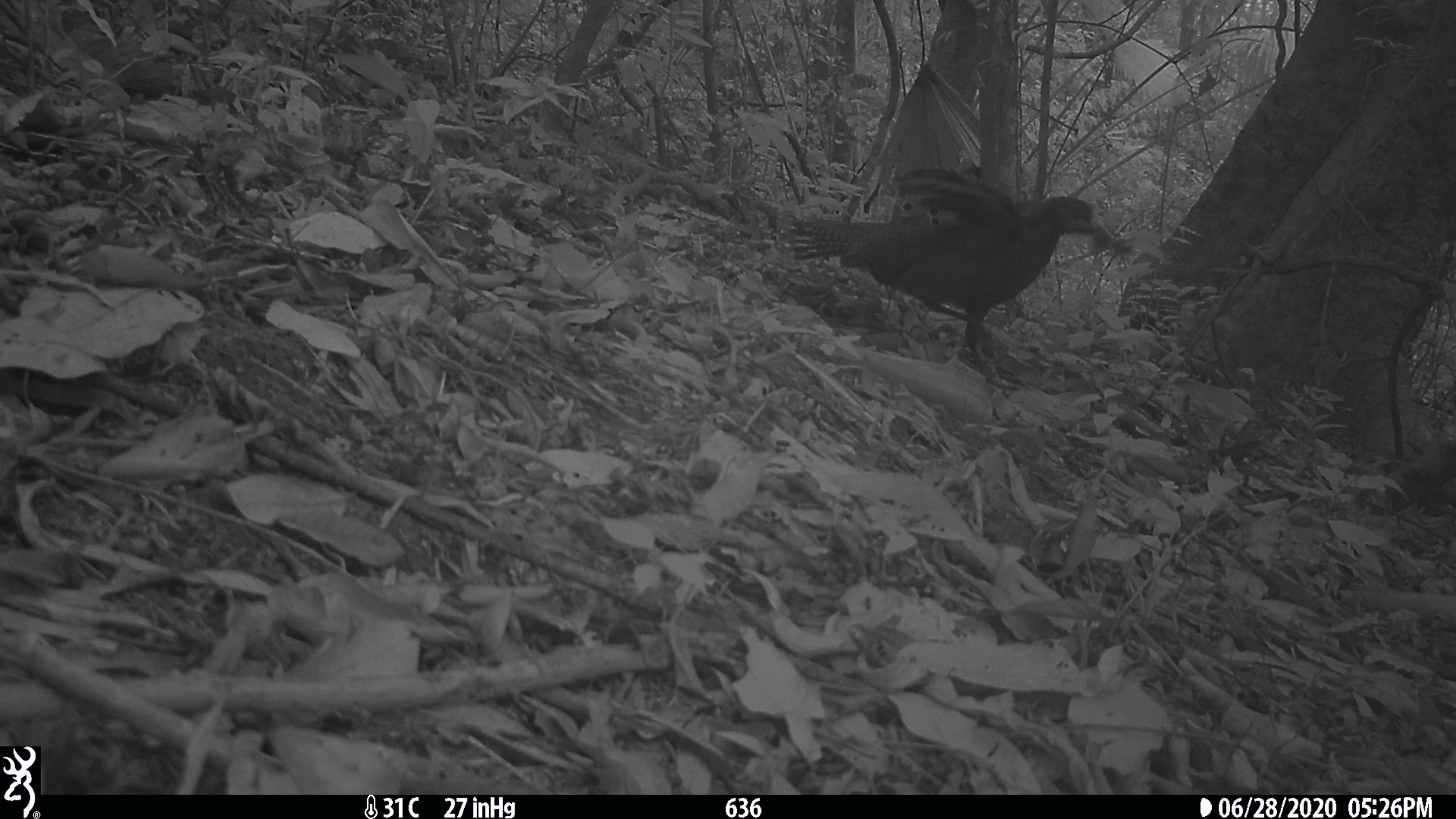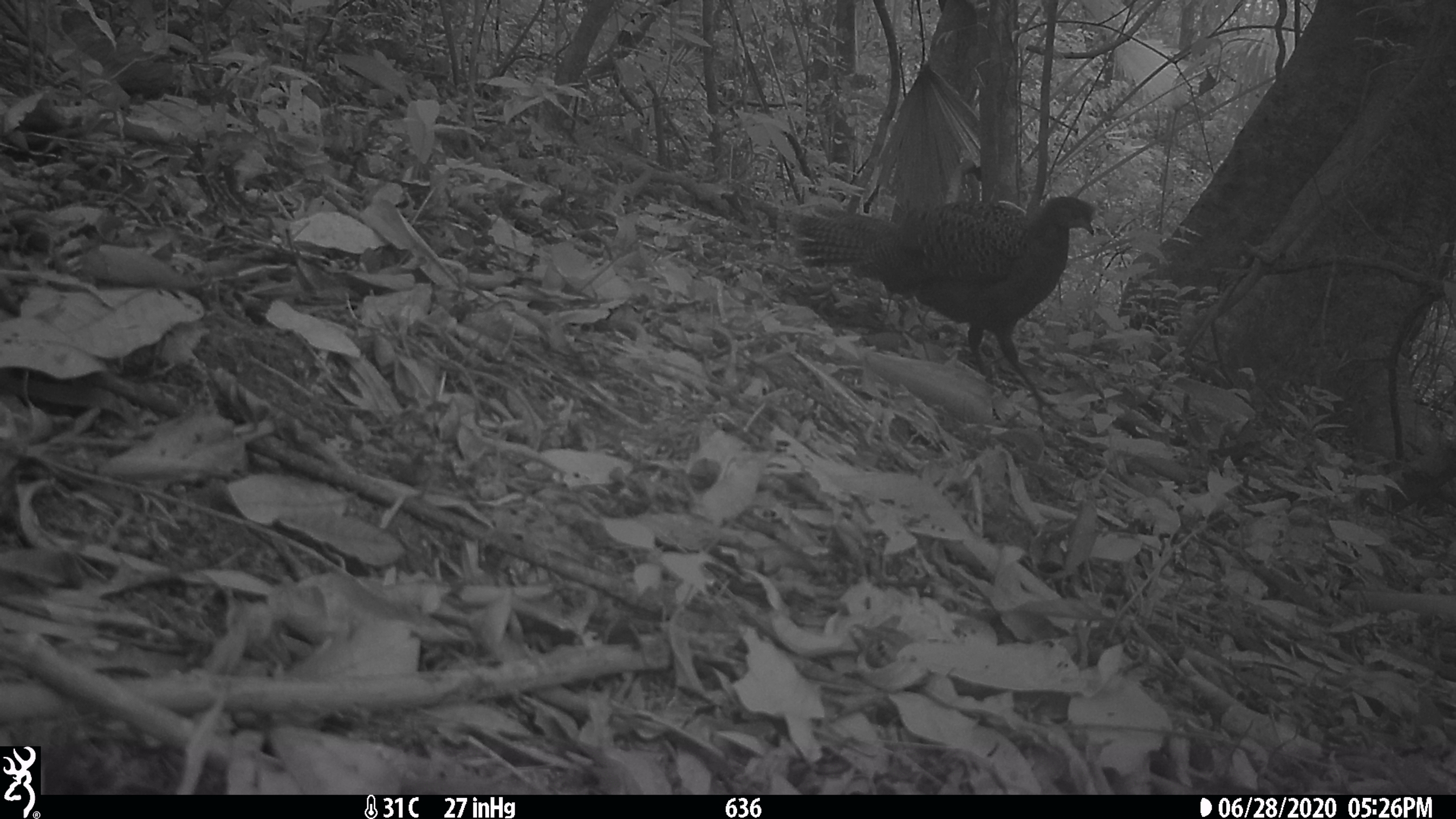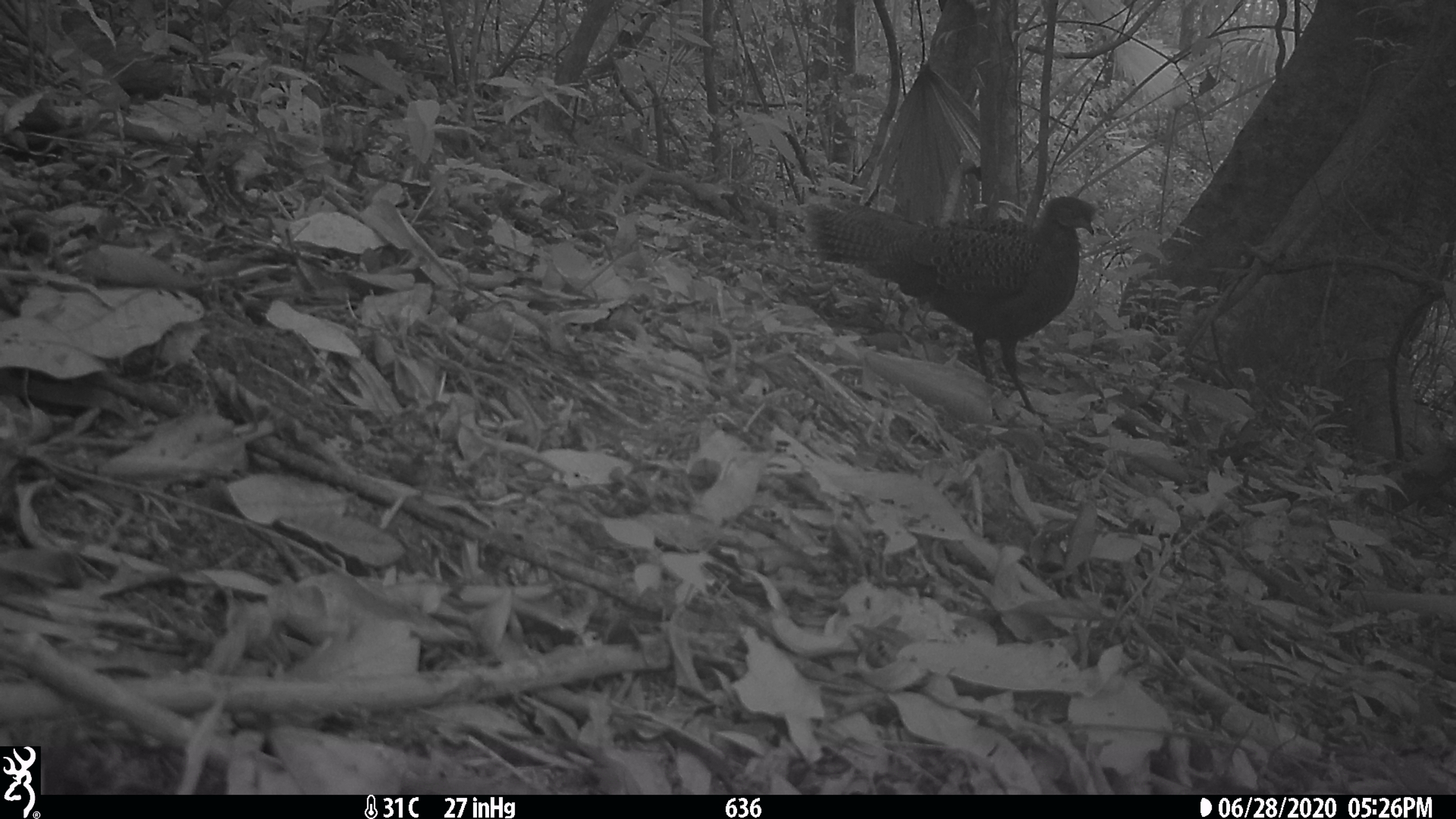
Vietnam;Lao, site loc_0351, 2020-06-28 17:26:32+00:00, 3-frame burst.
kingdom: Animalia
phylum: Chordata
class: Aves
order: Galliformes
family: Phasianidae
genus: Polyplectron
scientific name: Polyplectron bicalcaratum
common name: gray peacock-pheasant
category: grey peacock pheasant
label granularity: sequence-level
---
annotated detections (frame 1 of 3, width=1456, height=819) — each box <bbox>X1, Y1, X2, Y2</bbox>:
grey peacock pheasant: <bbox>788, 166, 1095, 374</bbox>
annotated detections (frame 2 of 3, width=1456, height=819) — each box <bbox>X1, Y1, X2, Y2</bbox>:
grey peacock pheasant: <bbox>790, 195, 1096, 423</bbox>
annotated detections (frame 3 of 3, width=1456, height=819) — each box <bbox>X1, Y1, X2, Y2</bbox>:
grey peacock pheasant: <bbox>804, 194, 1094, 423</bbox>